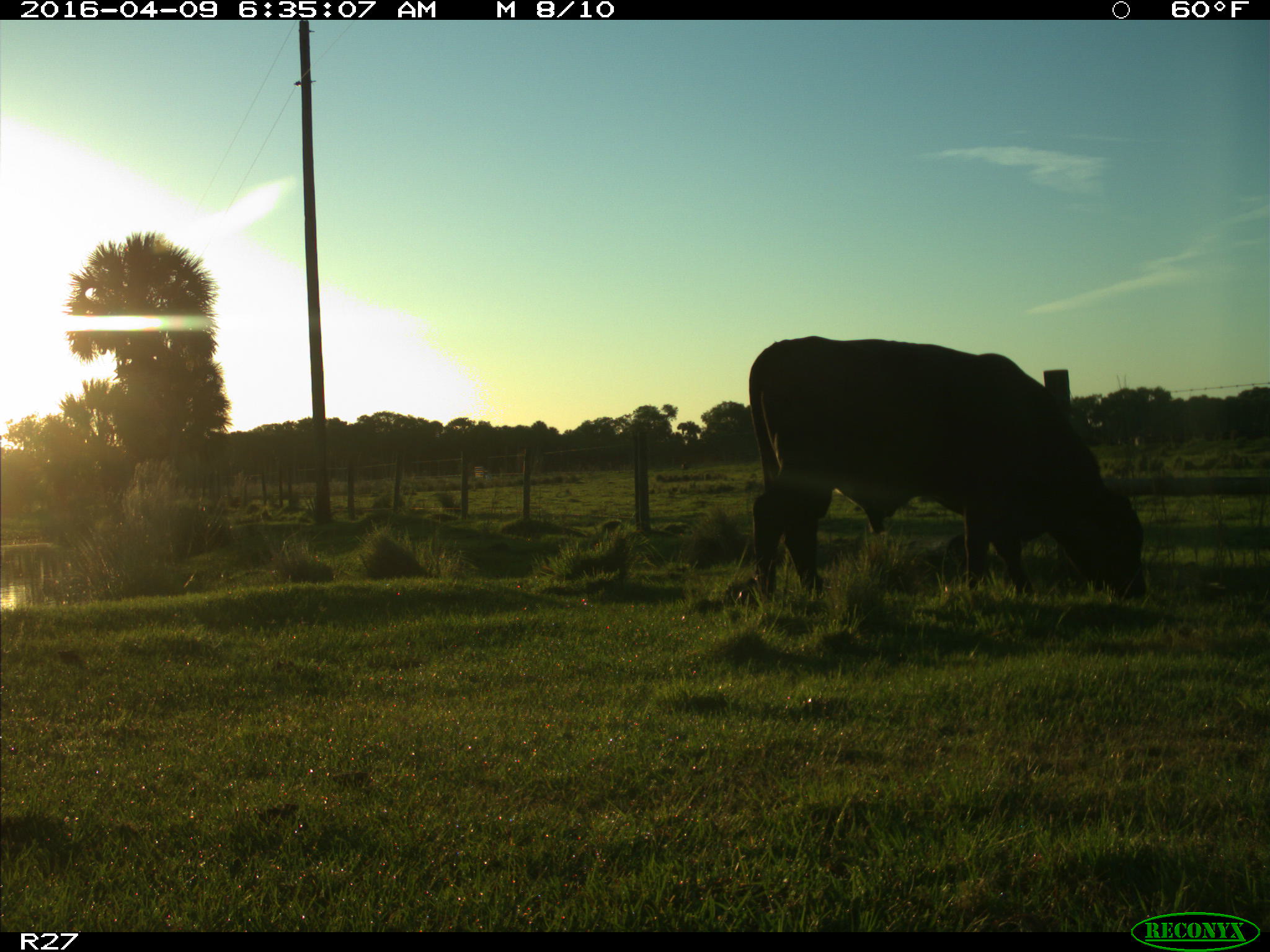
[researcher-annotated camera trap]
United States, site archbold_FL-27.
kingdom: Animalia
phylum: Chordata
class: Mammalia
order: Artiodactyla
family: Bovidae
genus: Bos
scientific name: Bos taurus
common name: domestic cow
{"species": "Bos taurus (domestic cow)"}